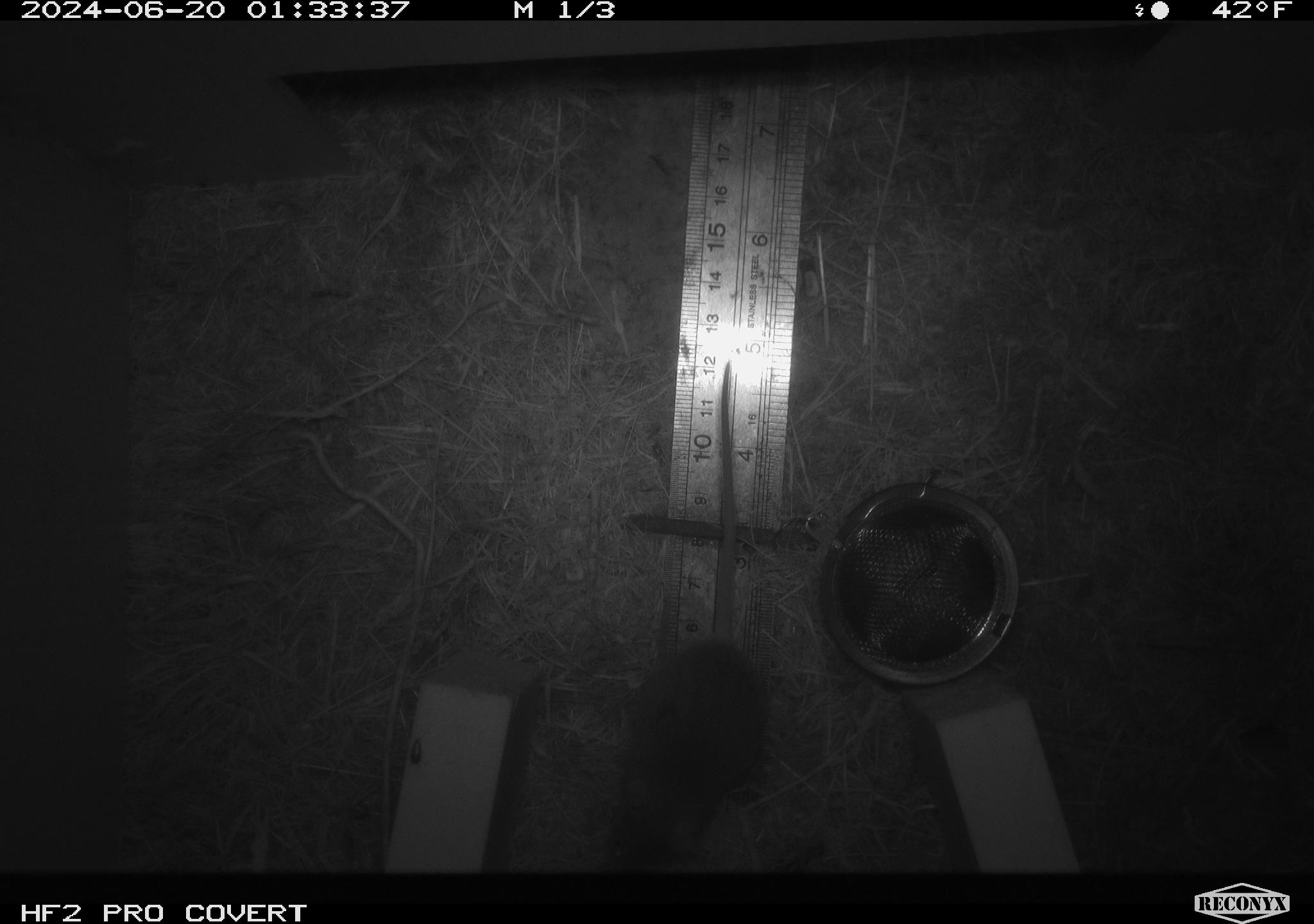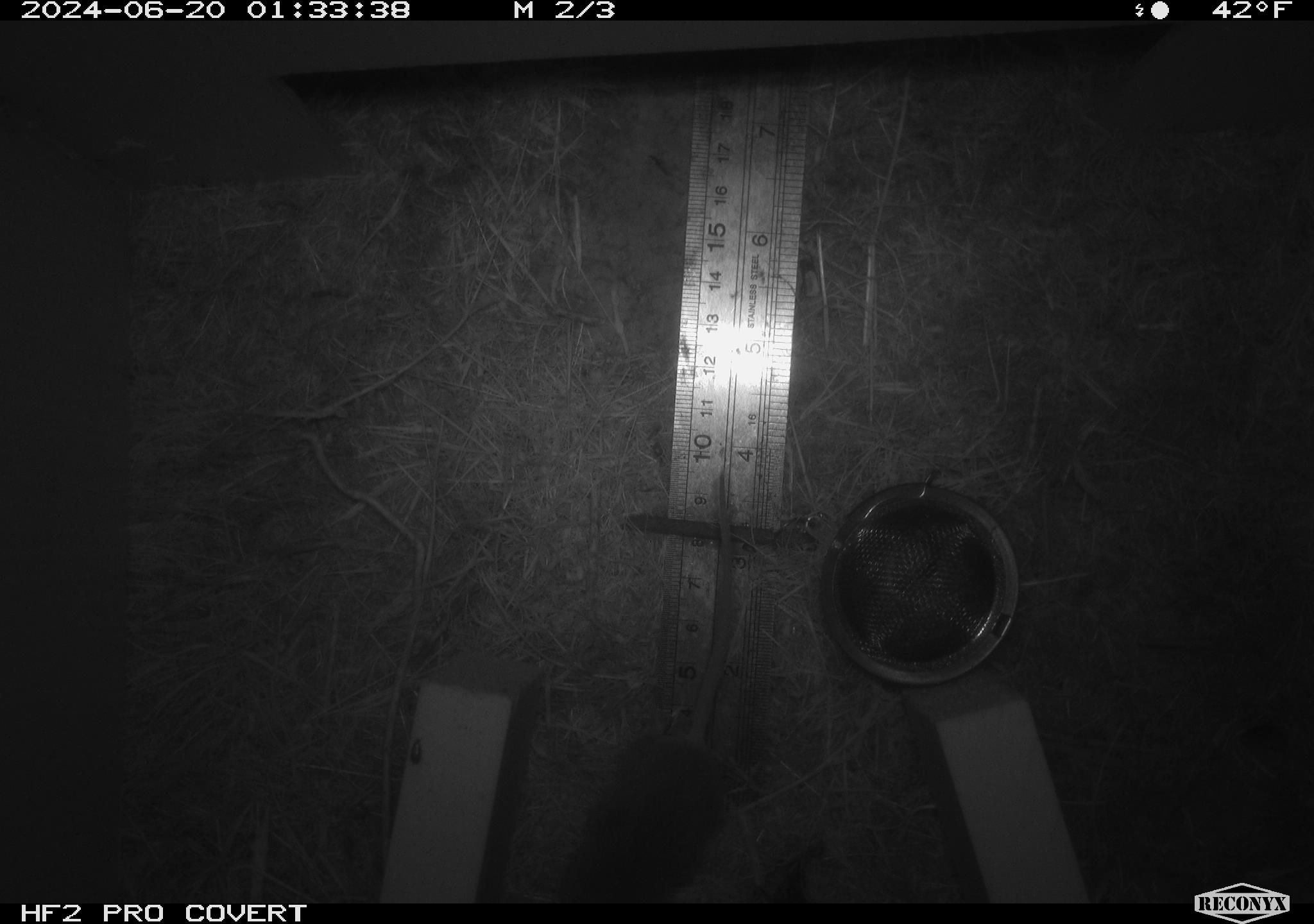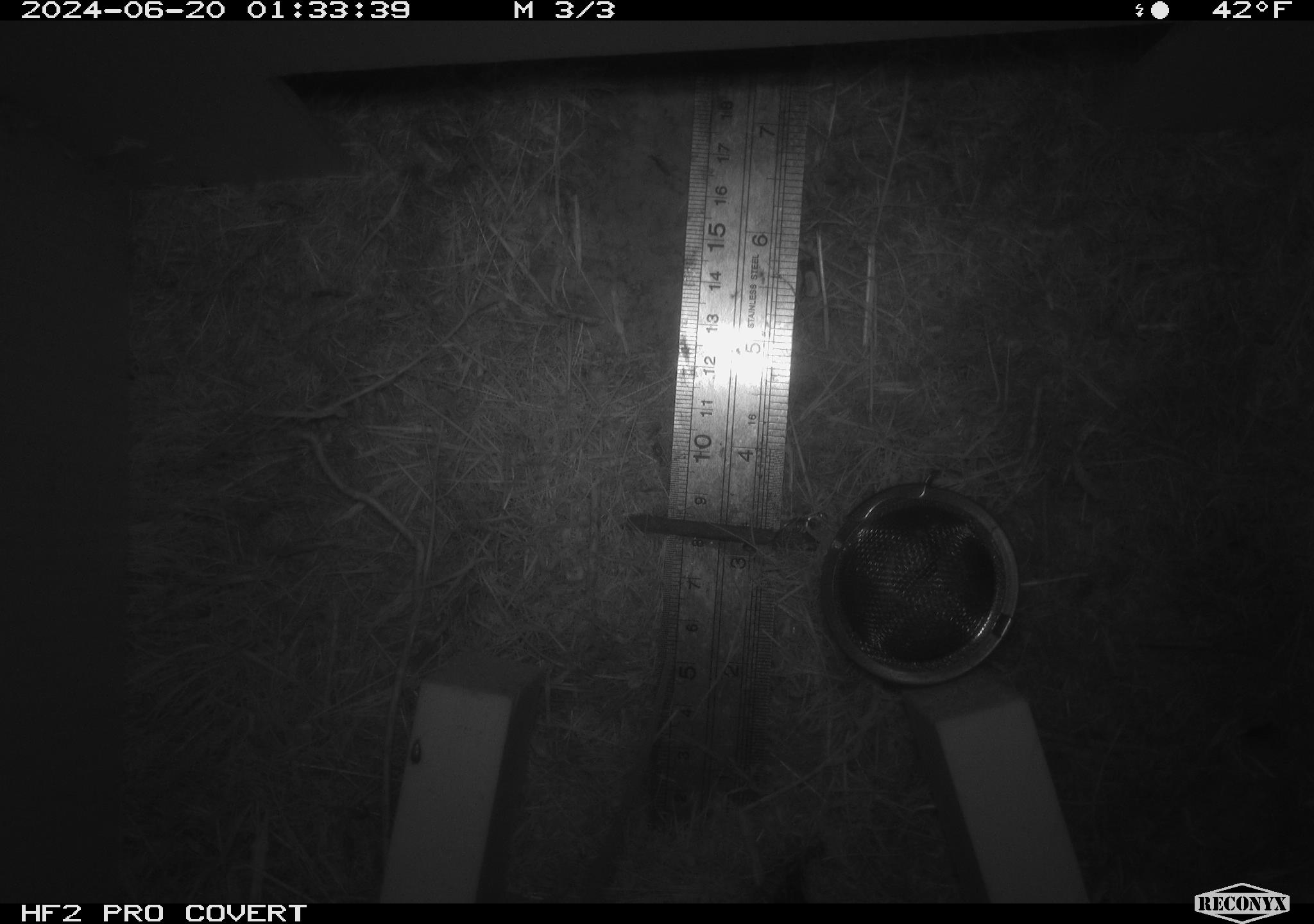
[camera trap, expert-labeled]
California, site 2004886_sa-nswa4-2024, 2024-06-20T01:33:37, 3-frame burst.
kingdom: Animalia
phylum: Chordata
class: Mammalia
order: Rodentia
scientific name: Rodentia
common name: rodent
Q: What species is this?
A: Rodent (Rodentia).